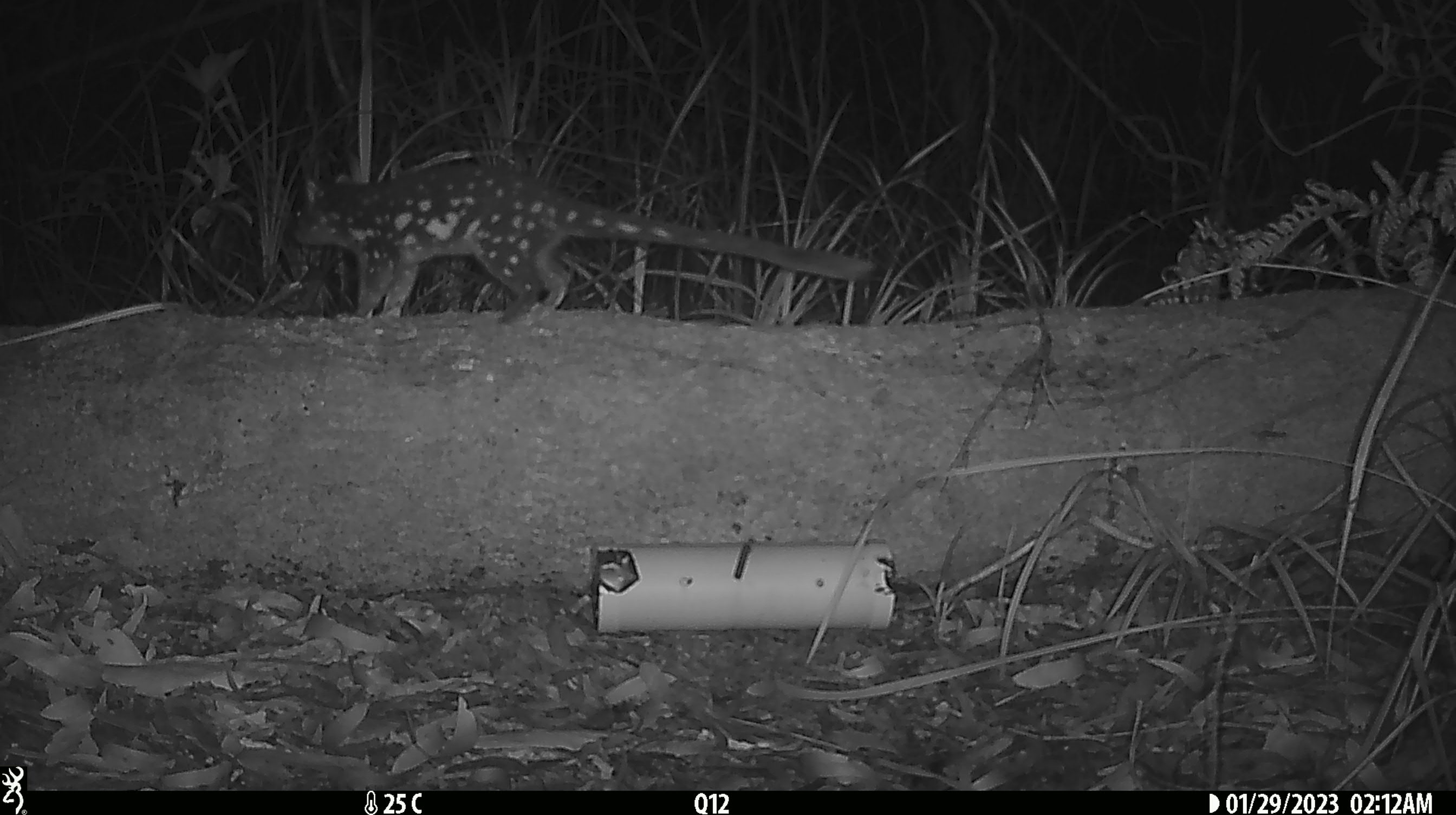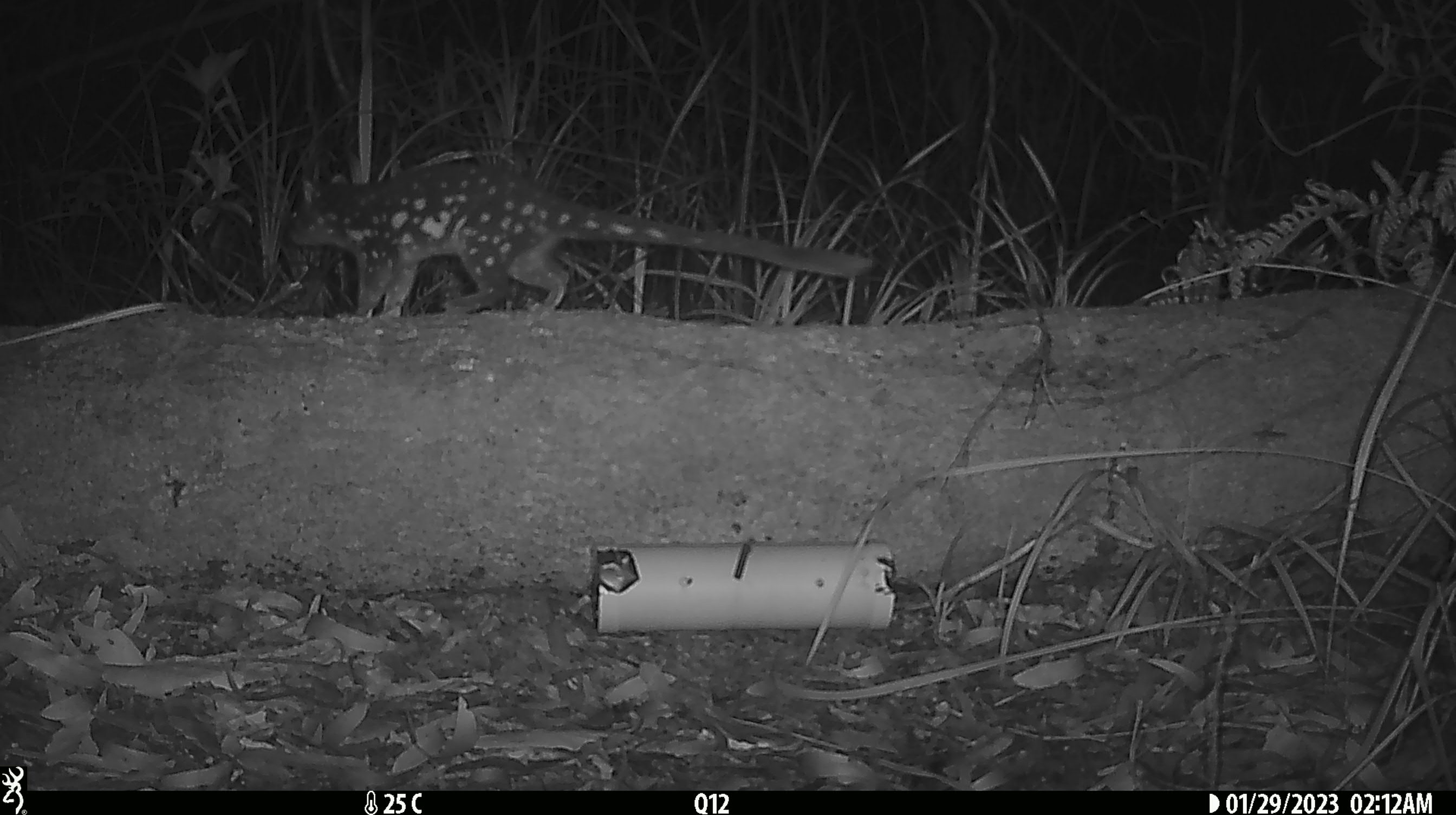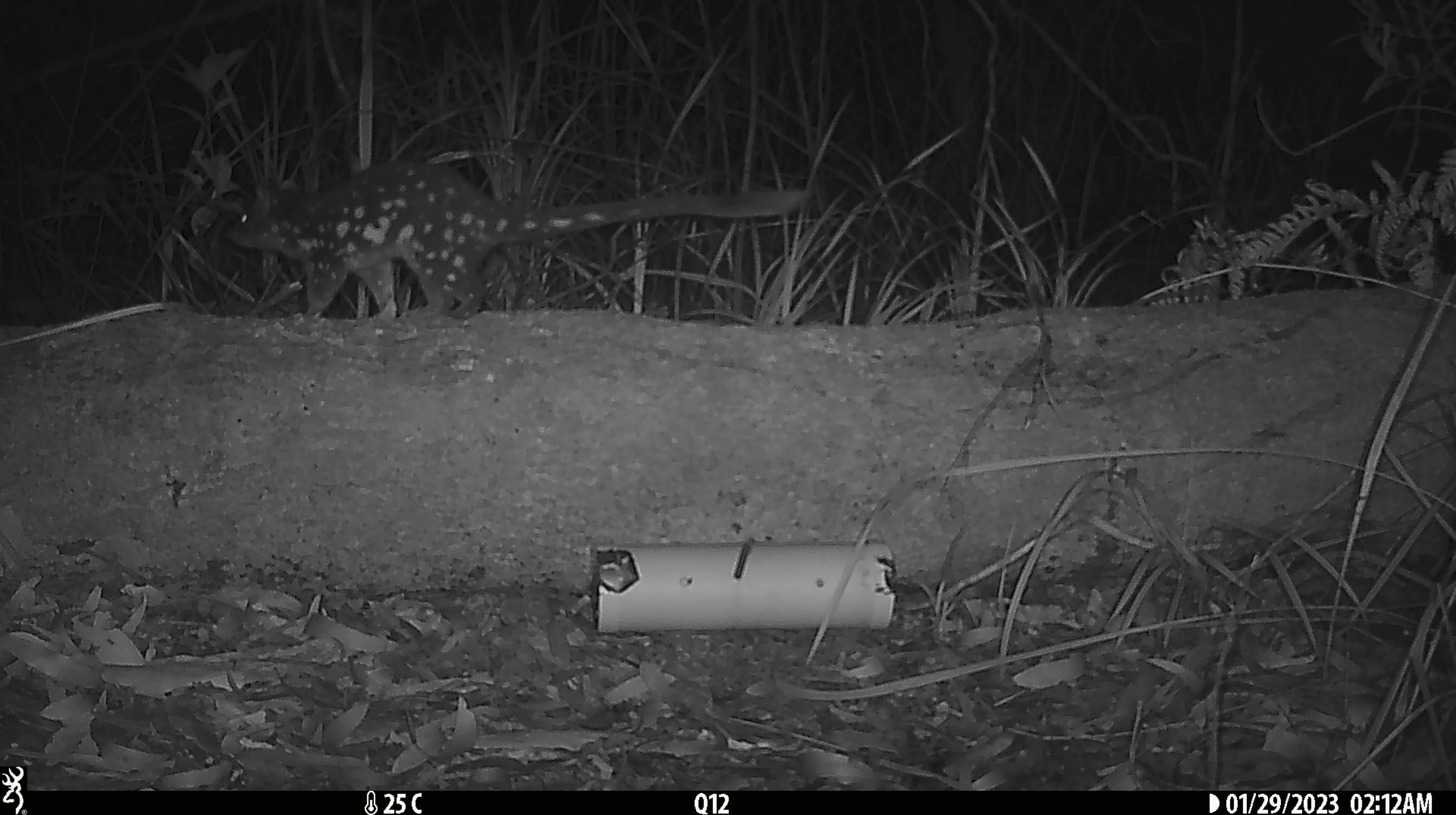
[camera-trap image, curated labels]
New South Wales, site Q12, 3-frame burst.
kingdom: Animalia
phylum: Chordata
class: Mammalia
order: Dasyuromorphia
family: Dasyuridae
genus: Dasyurus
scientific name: Dasyurus maculatus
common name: spotted-tailed quoll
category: quoll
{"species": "quoll (spotted-tailed quoll) (Dasyurus maculatus)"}